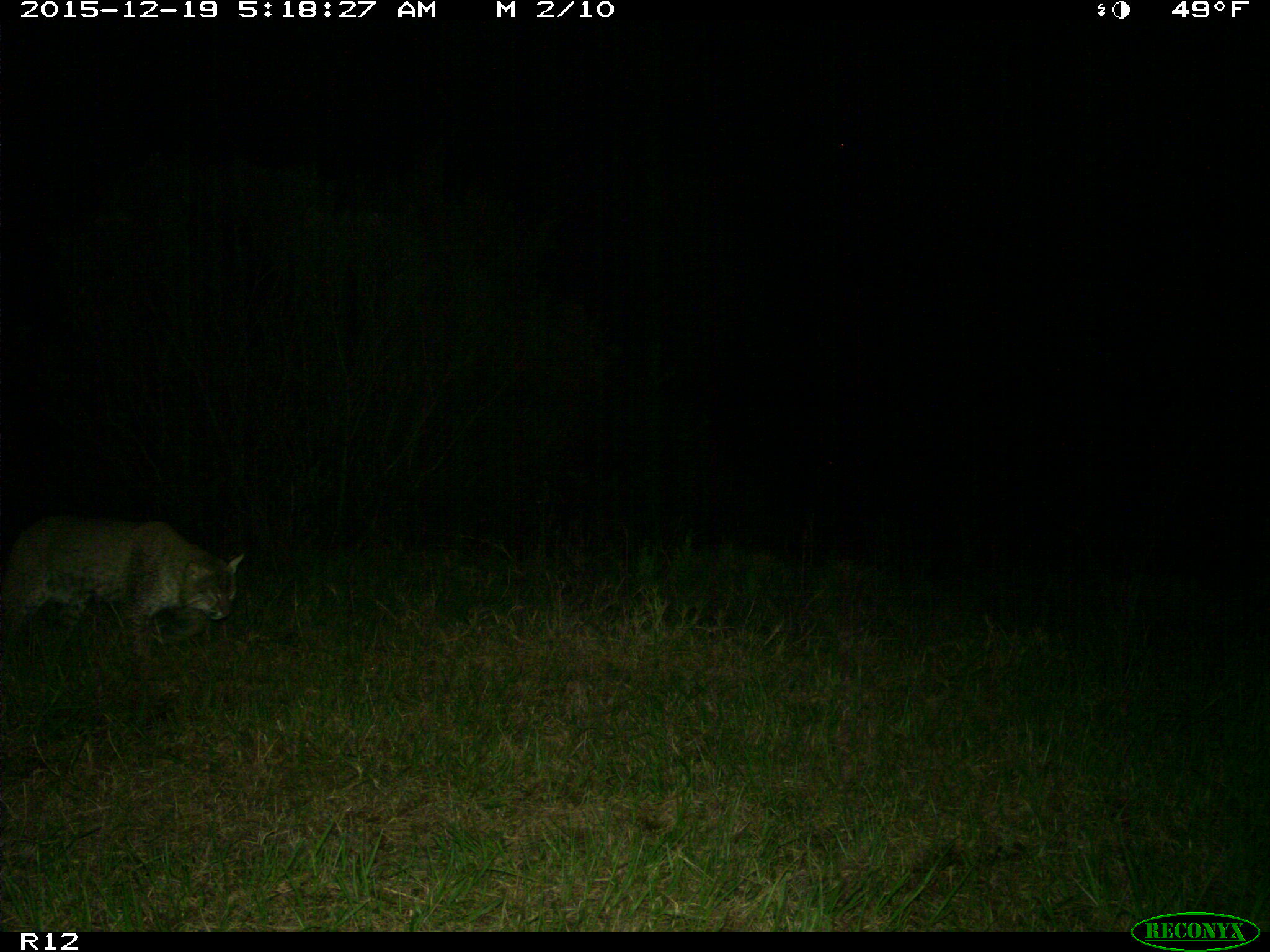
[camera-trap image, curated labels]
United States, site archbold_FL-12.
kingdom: Animalia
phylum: Chordata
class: Mammalia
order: Carnivora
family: Felidae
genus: Lynx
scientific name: Lynx rufus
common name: bobcat